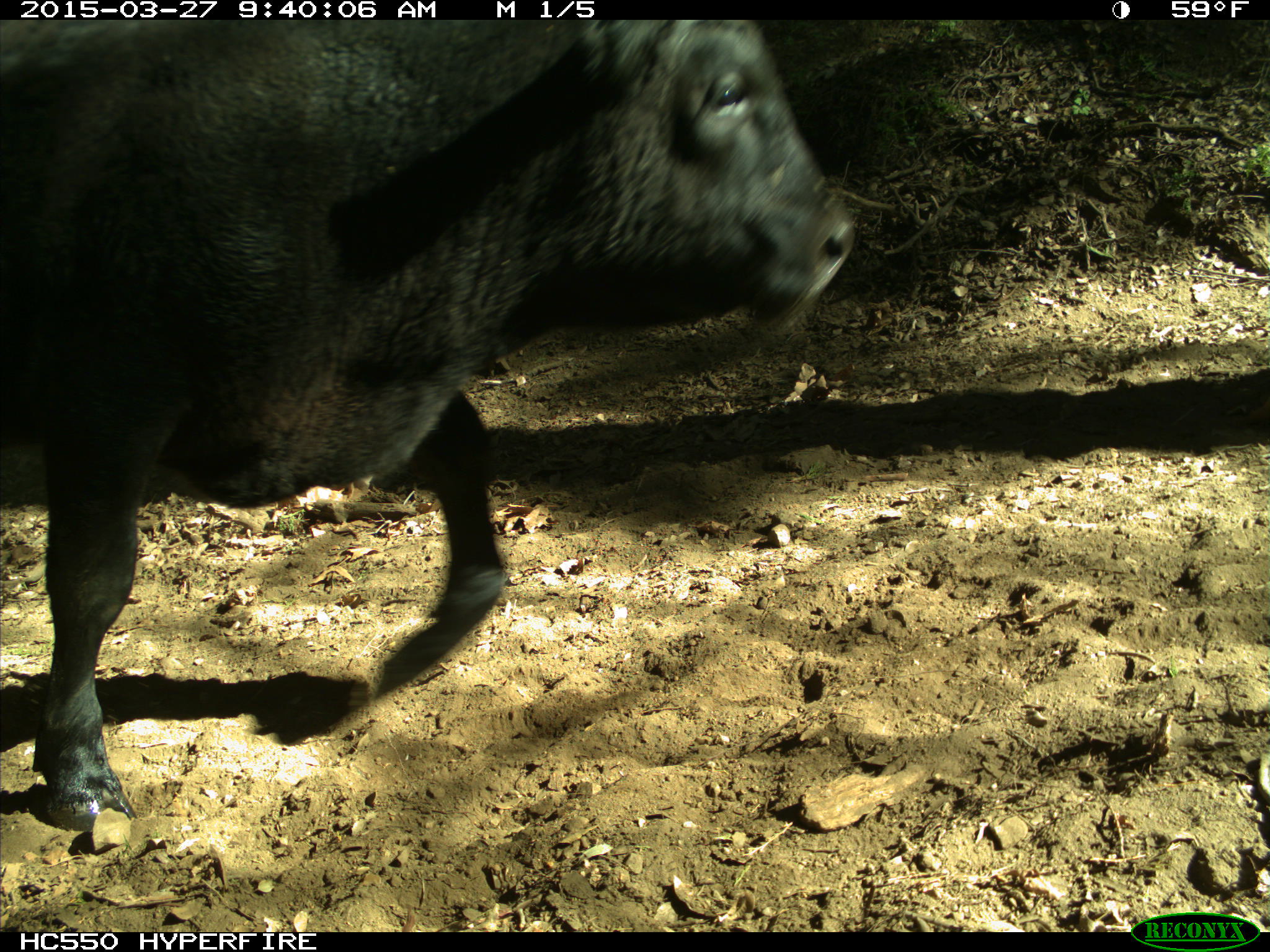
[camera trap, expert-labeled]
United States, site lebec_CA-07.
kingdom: Animalia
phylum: Chordata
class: Mammalia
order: Artiodactyla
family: Bovidae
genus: Bos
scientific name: Bos taurus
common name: domestic cow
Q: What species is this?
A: Bos taurus (domestic cow).